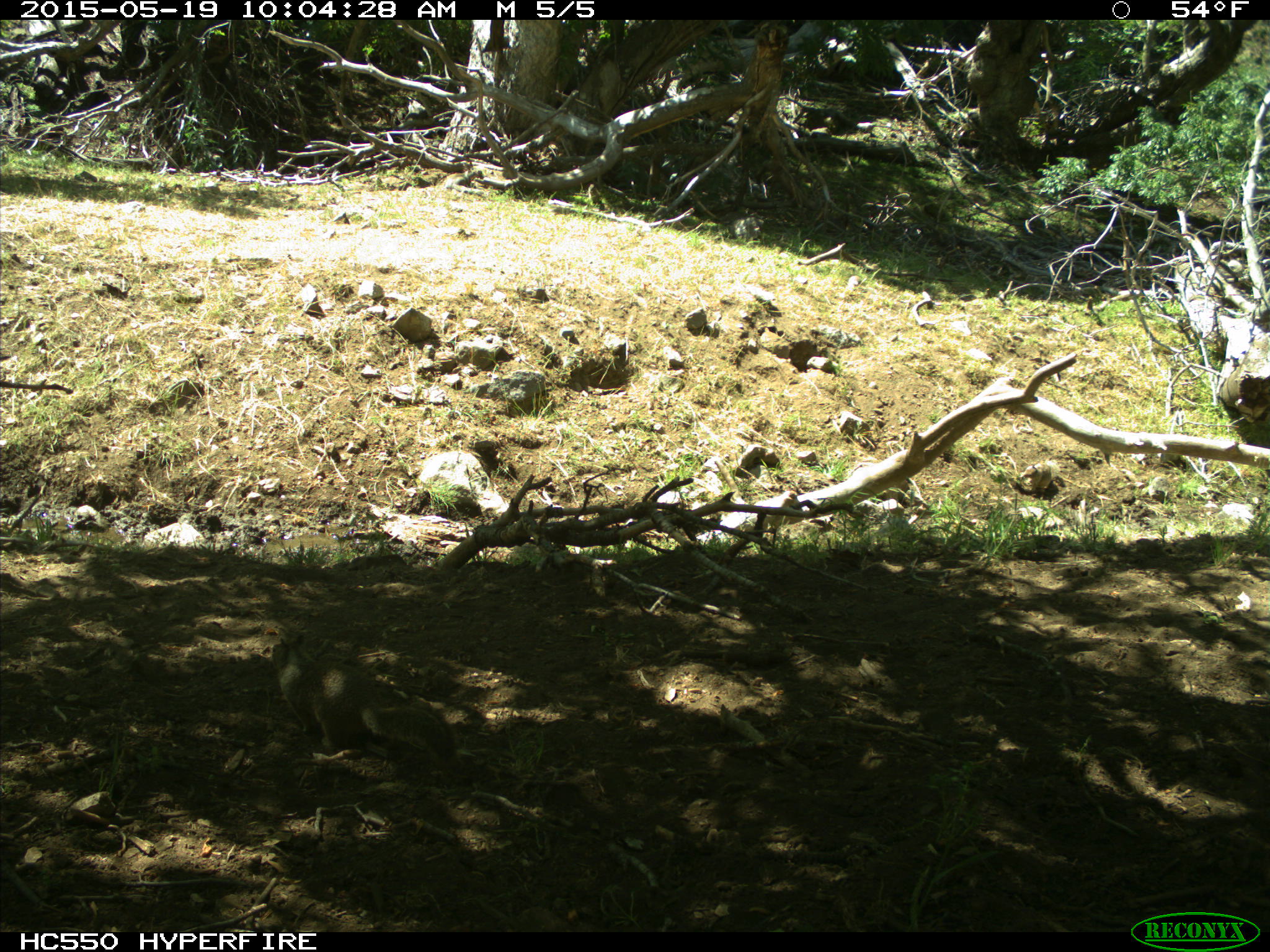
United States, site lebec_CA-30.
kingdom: Animalia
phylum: Chordata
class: Mammalia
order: Rodentia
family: Sciuridae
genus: Otospermophilus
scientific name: Otospermophilus beecheyi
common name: california ground squirrel